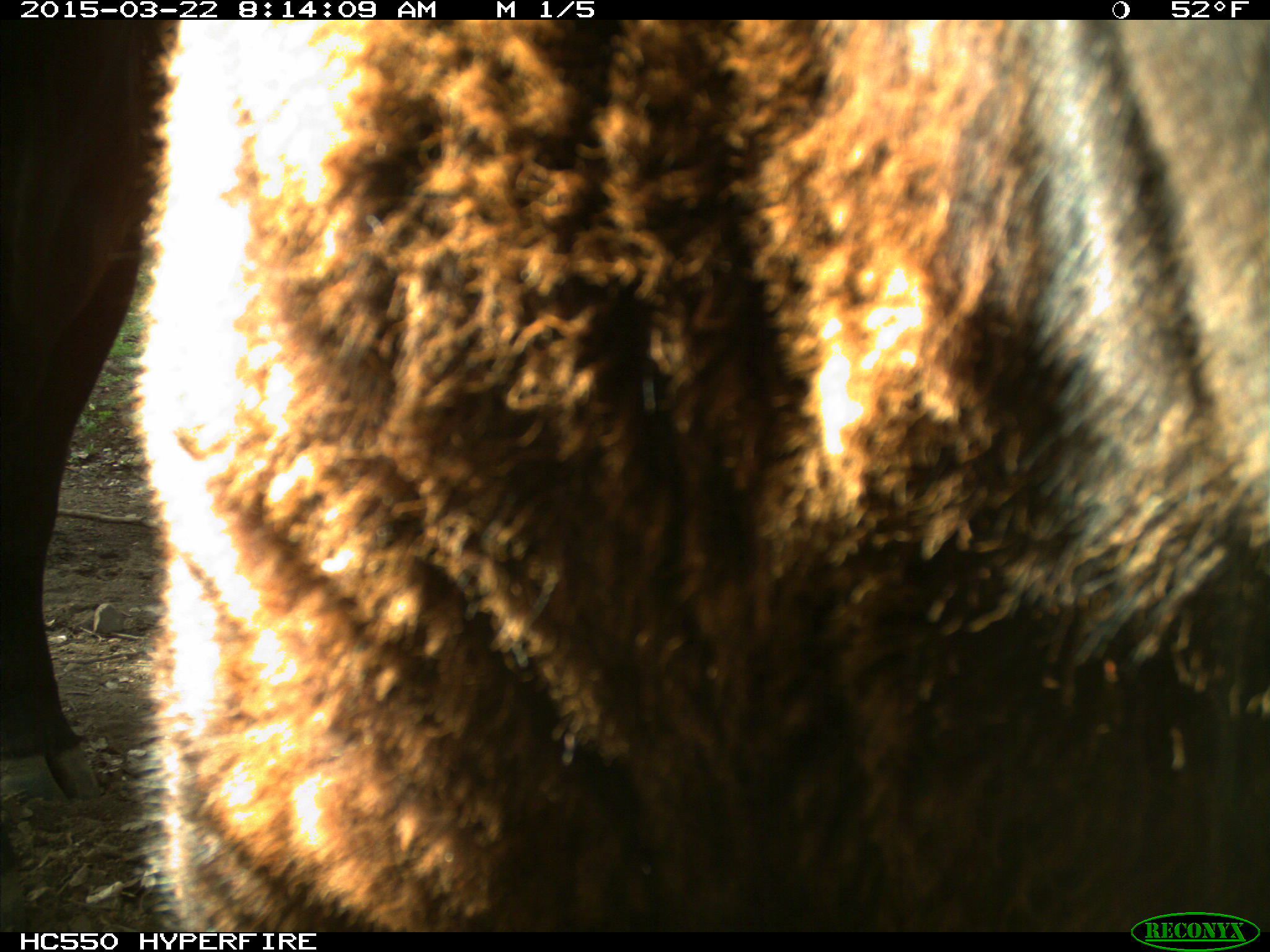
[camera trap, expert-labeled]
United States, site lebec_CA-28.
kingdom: Animalia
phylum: Chordata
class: Mammalia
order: Artiodactyla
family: Bovidae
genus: Bos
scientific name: Bos taurus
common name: domestic cow